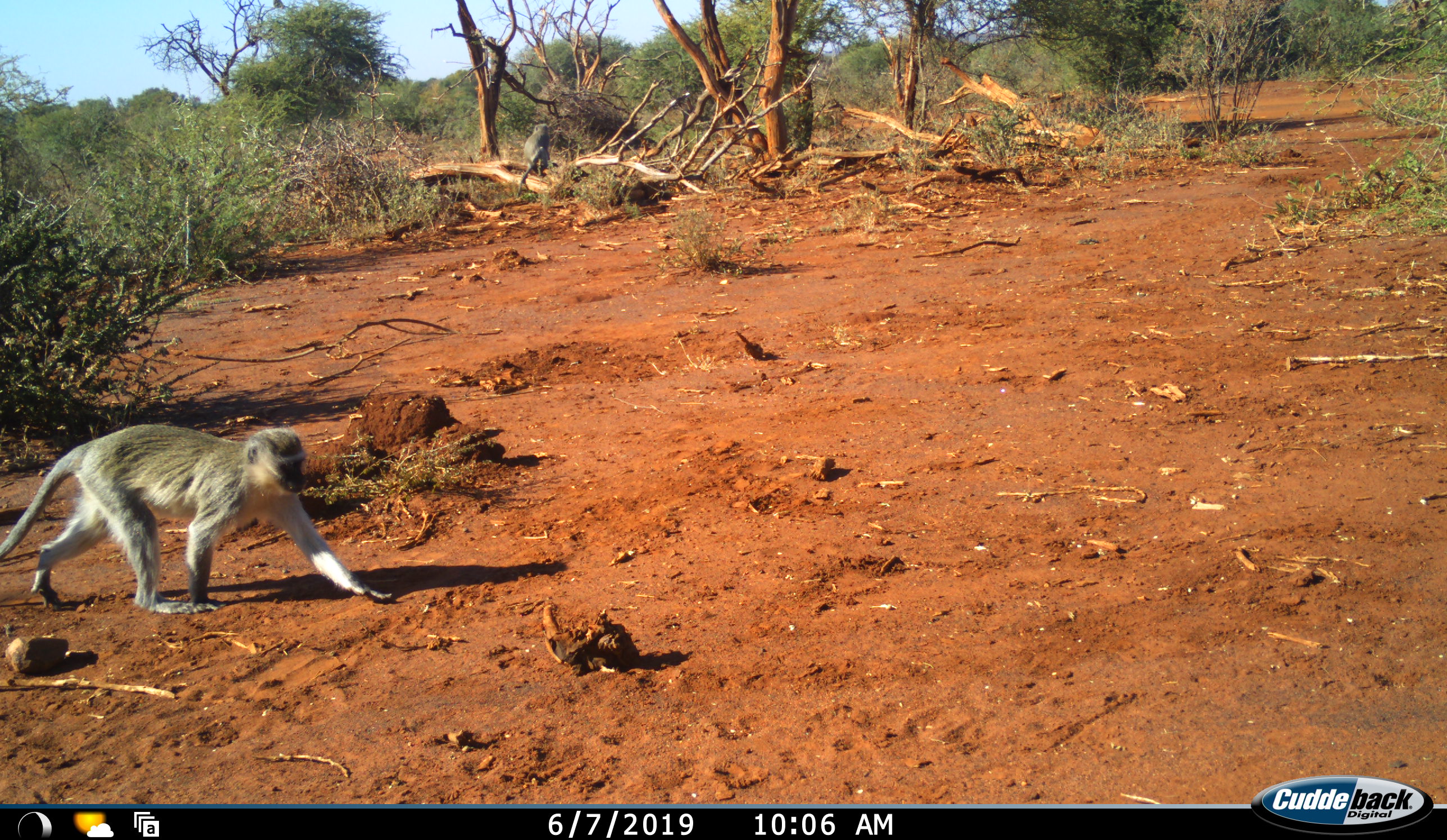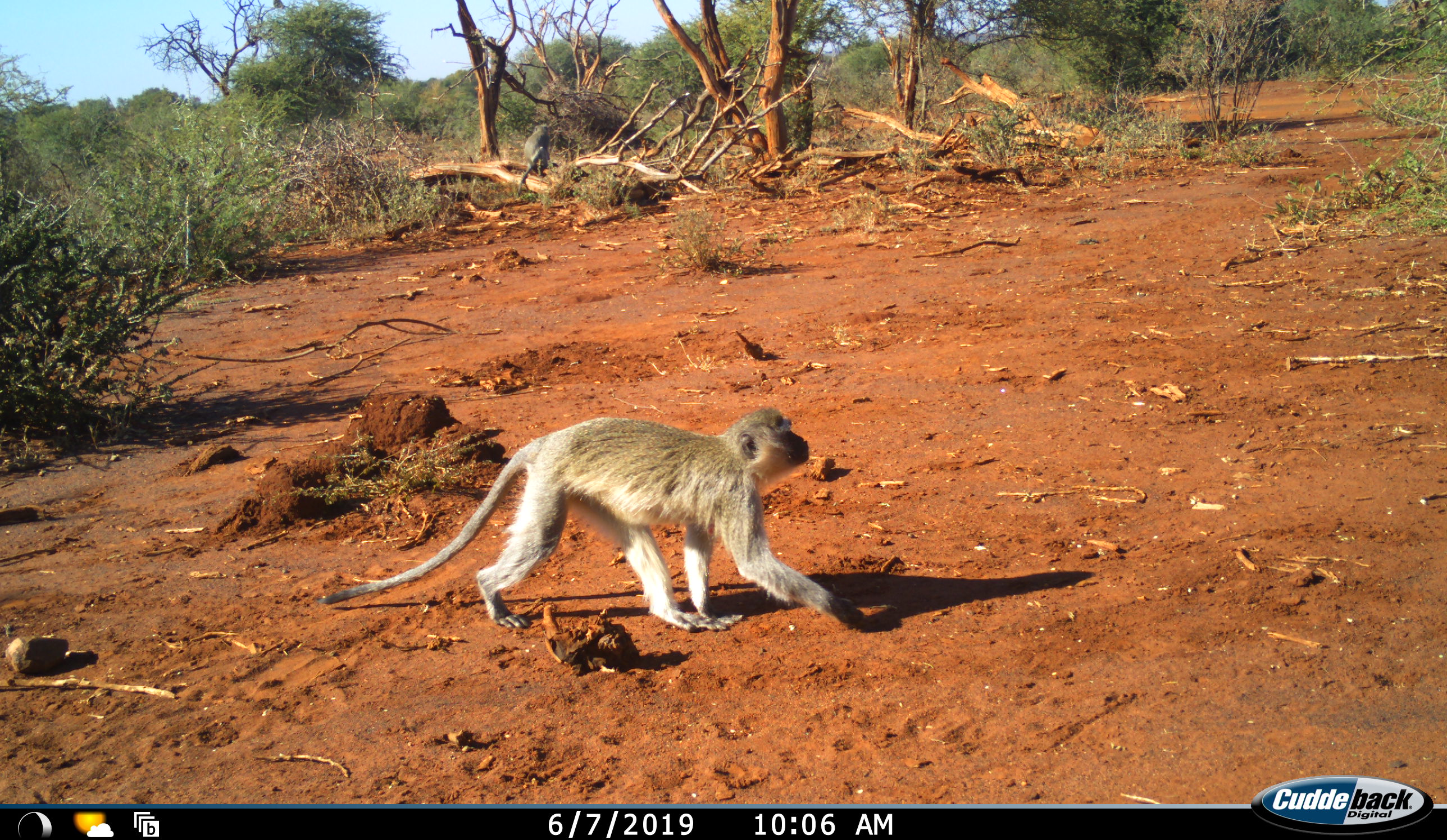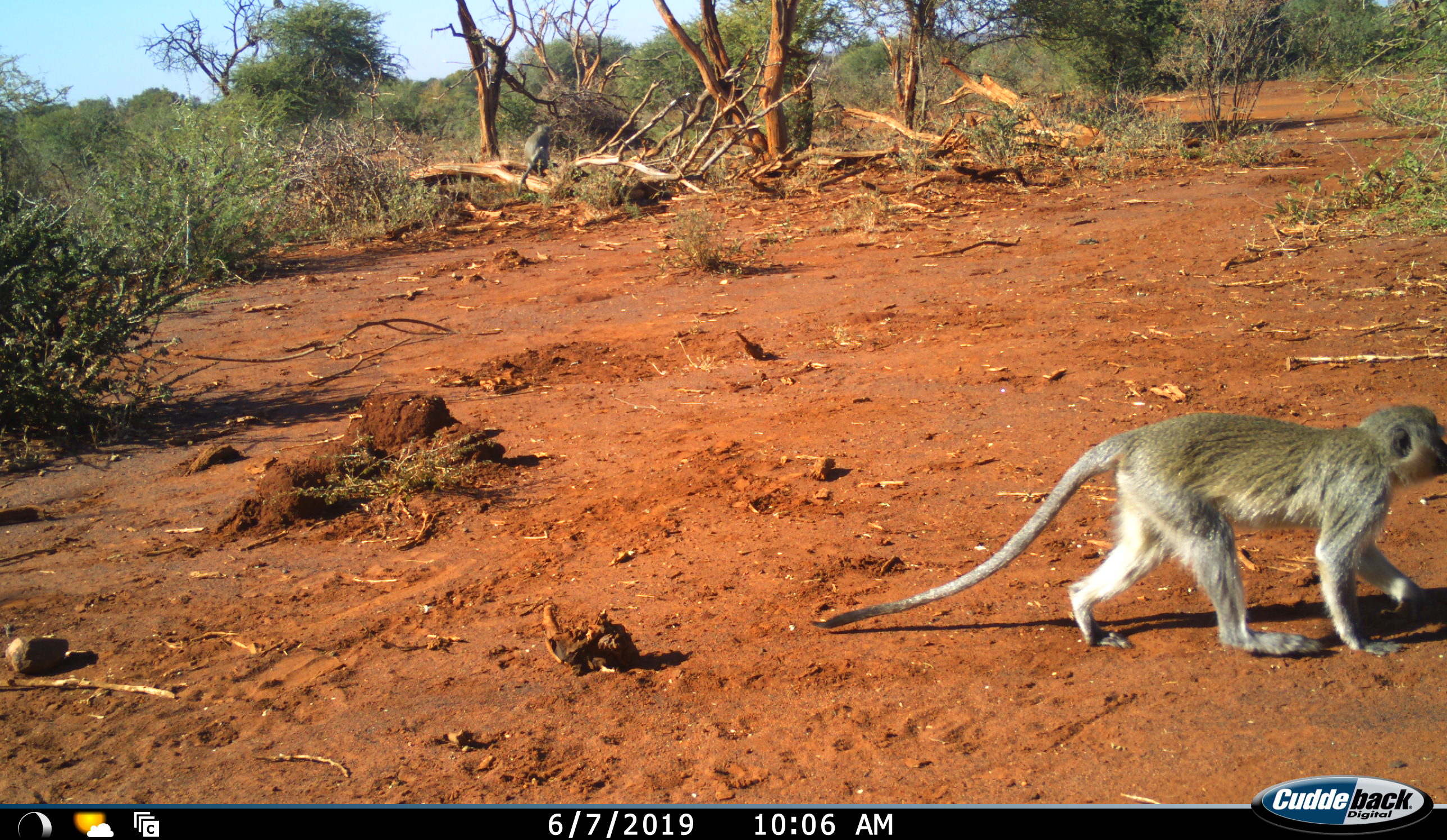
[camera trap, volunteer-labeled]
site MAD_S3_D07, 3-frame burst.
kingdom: Animalia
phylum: Chordata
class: Mammalia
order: Primates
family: Cercopithecidae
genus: Chlorocebus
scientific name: Chlorocebus pygerythrus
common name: vervet monkey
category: monkeyvervet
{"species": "monkeyvervet (vervet monkey) (Chlorocebus pygerythrus)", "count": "1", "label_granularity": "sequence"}